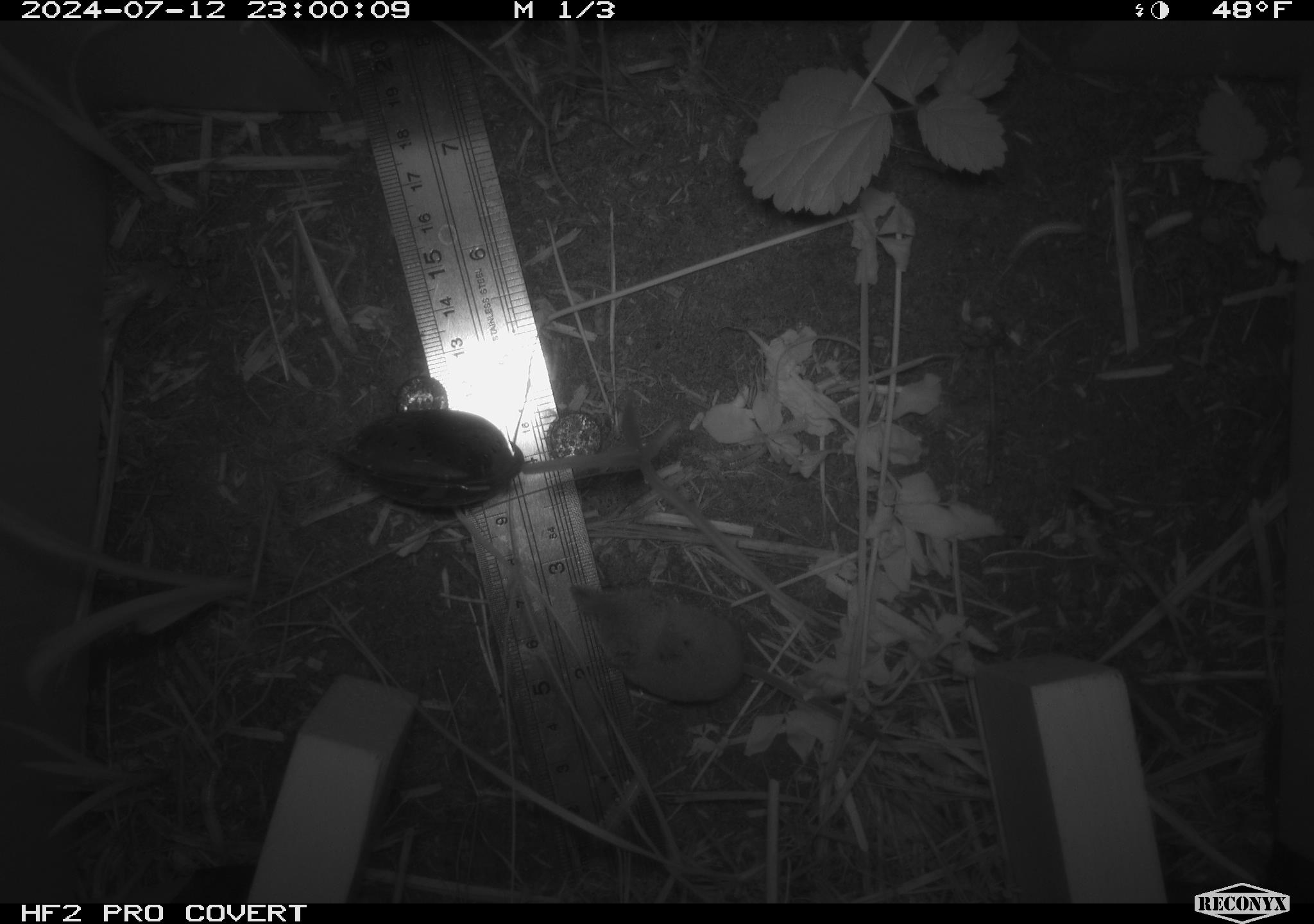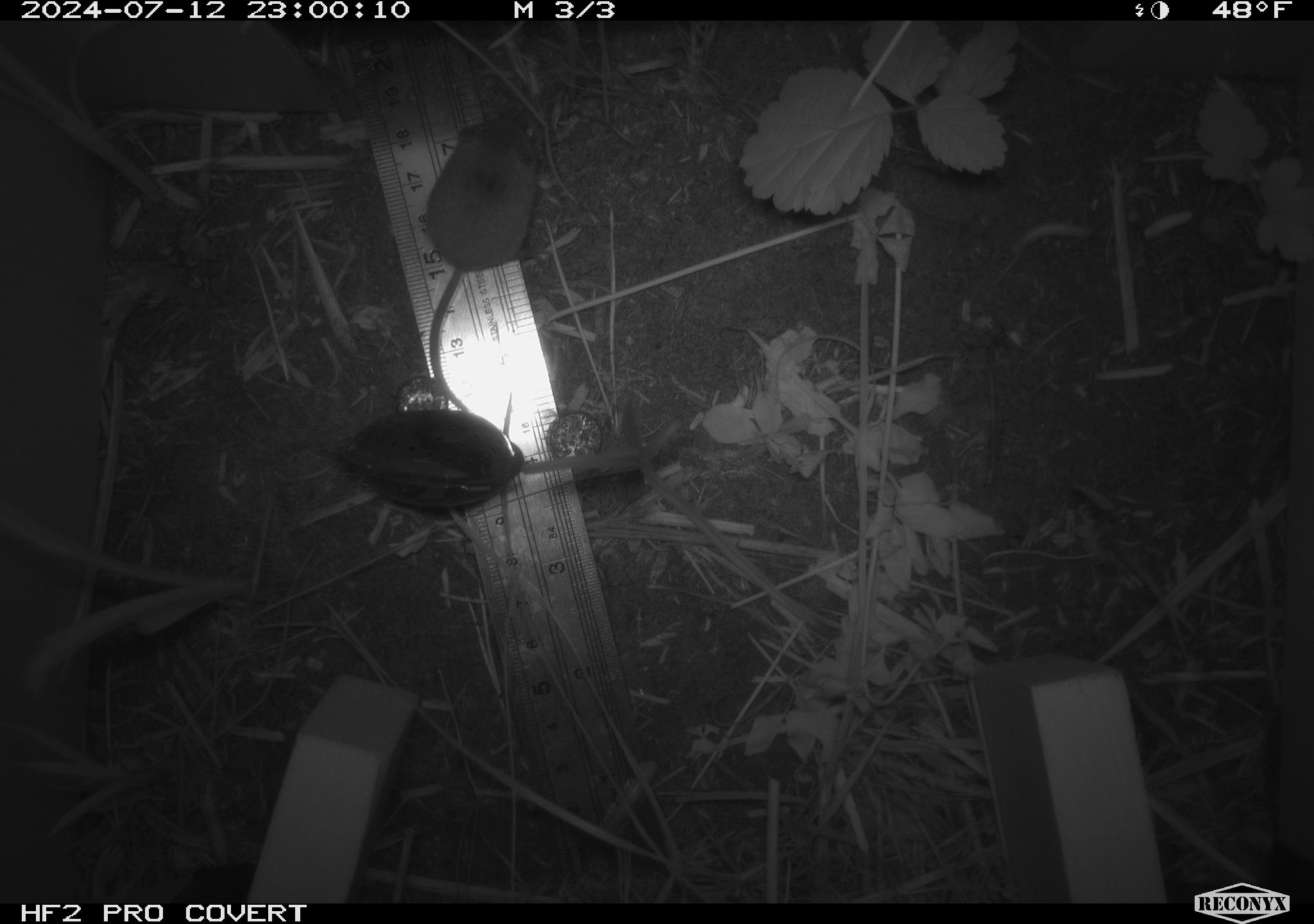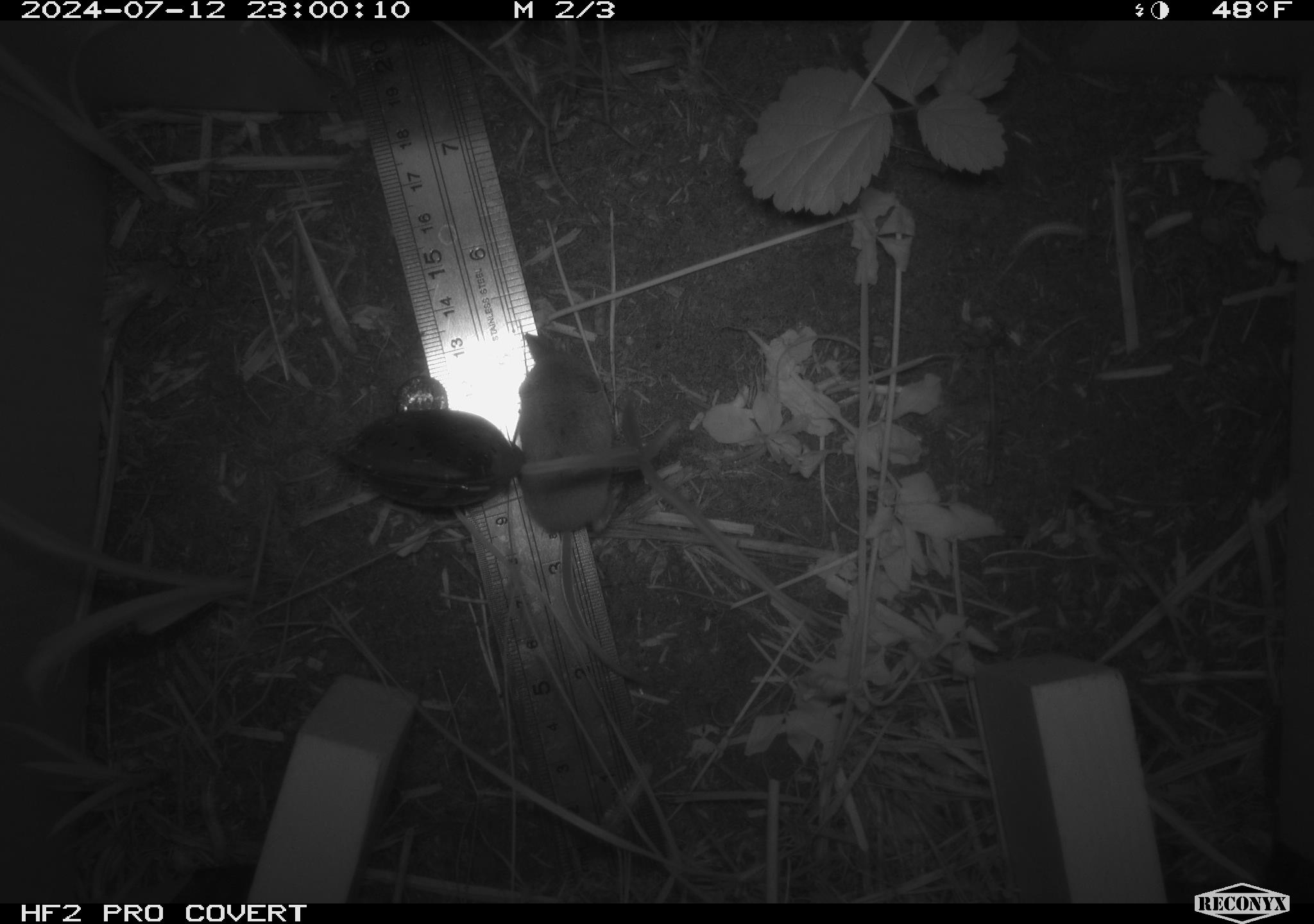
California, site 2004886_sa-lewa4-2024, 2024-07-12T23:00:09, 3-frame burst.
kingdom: Animalia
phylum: Chordata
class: Mammalia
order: Eulipotyphla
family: Soricidae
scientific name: Soricidae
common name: shrews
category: soricidae family